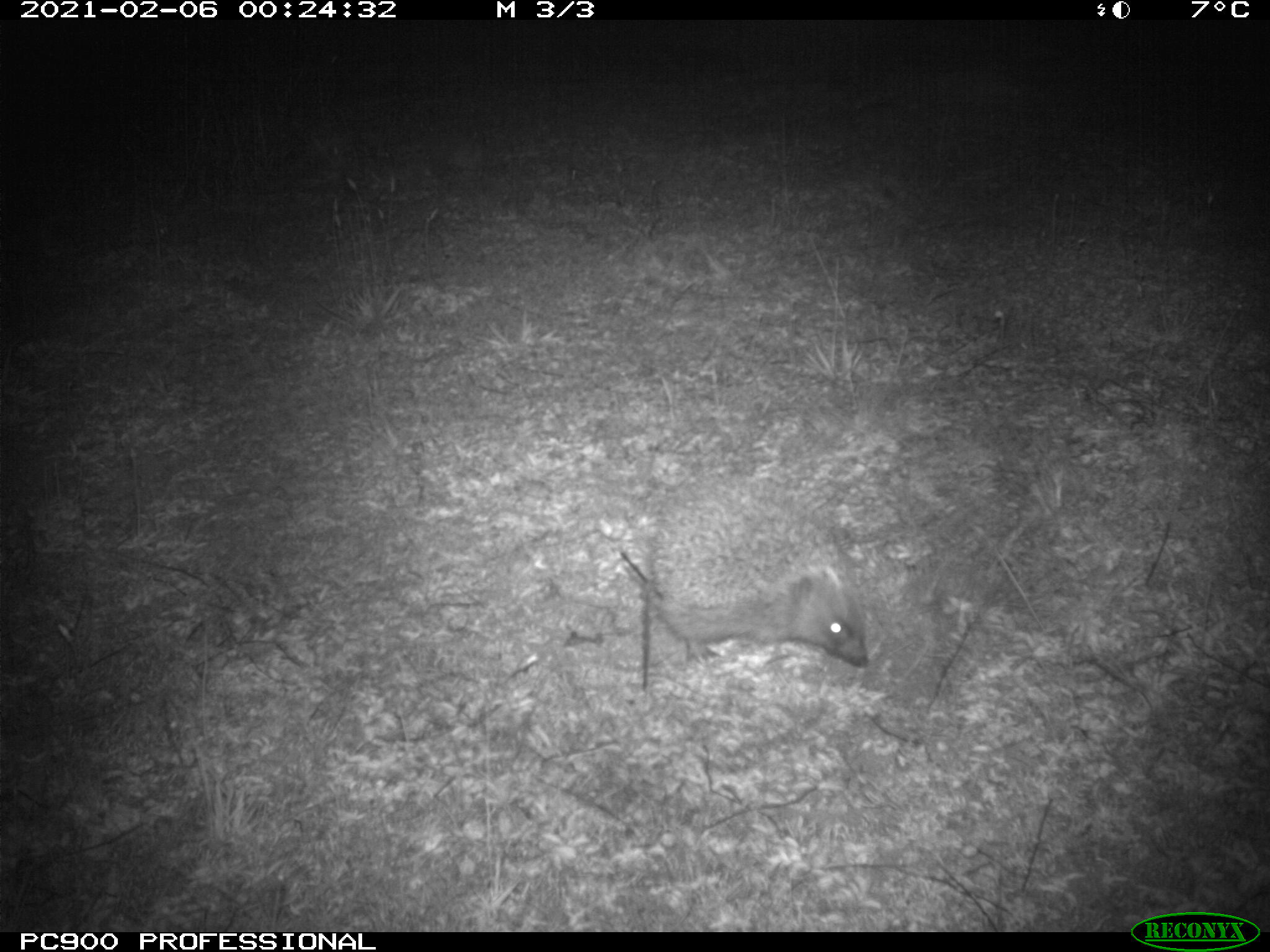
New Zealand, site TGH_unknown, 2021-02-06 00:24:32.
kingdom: Animalia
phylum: Chordata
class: Mammalia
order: Eulipotyphla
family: Erinaceidae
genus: Erinaceus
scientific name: Erinaceus europaeus europaeus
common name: european hedgehog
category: hedgehog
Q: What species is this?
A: Hedgehog (european hedgehog) (Erinaceus europaeus europaeus).